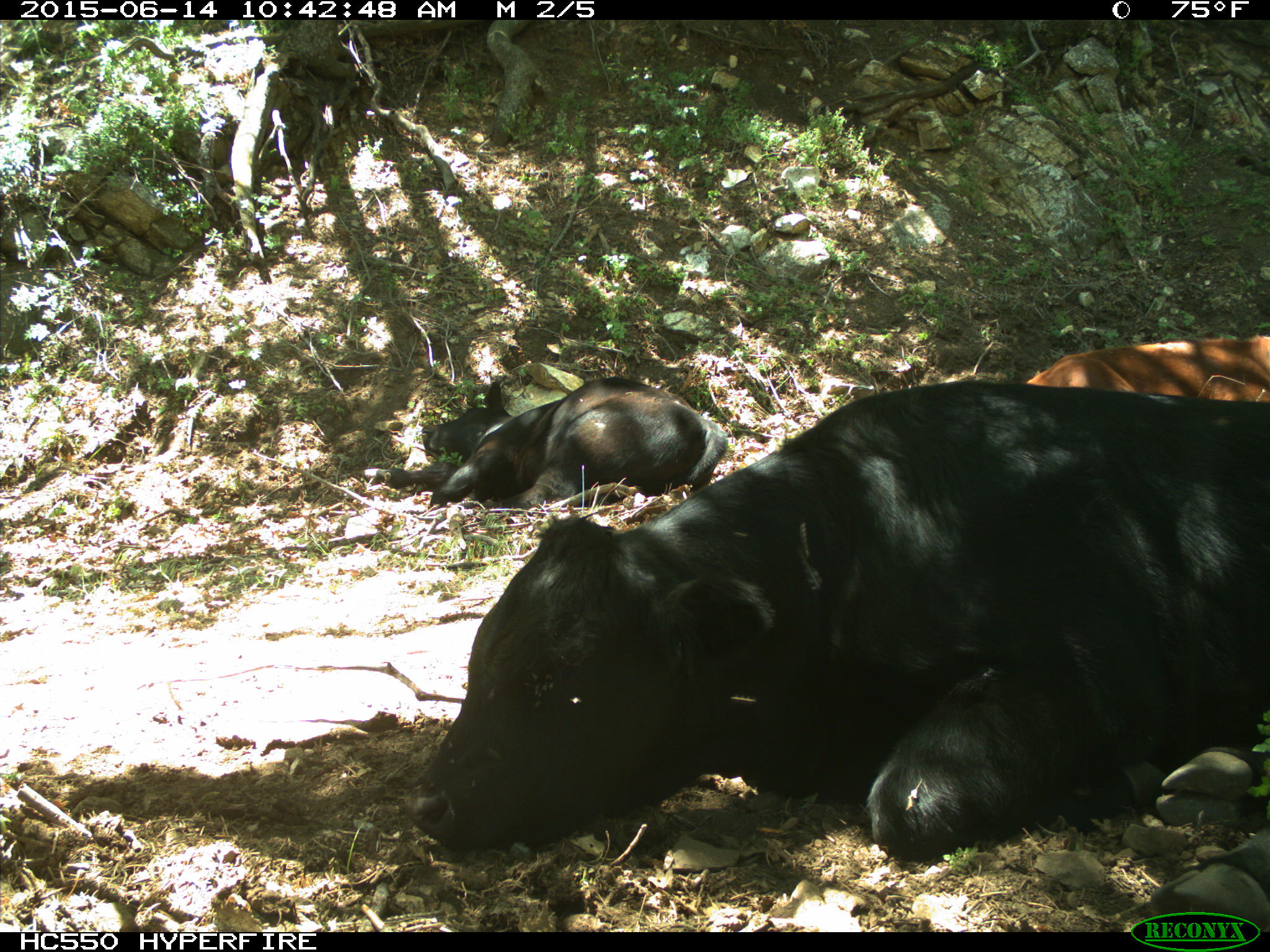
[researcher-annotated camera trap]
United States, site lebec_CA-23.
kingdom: Animalia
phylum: Chordata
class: Mammalia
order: Artiodactyla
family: Bovidae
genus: Bos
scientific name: Bos taurus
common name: domestic cow